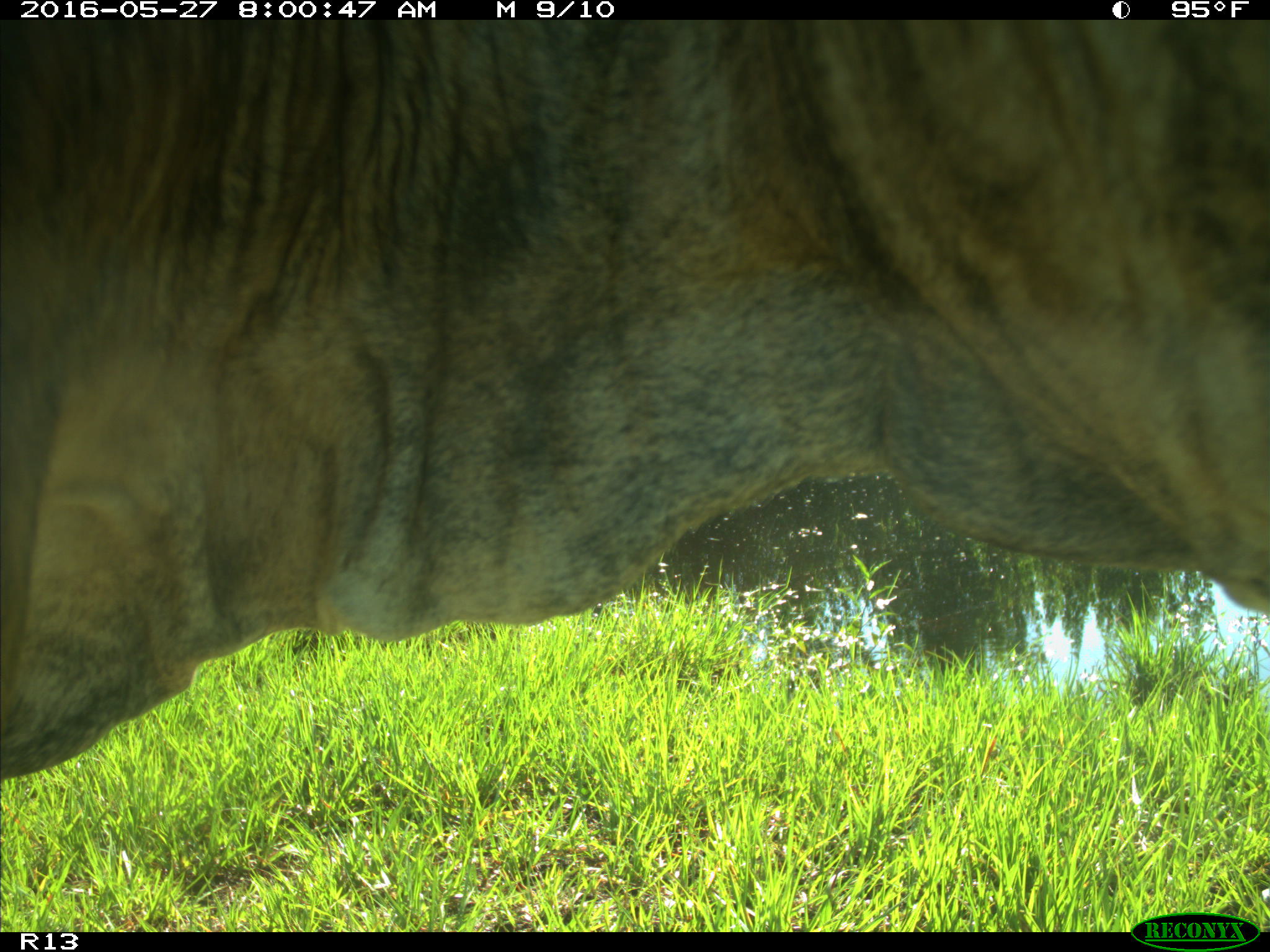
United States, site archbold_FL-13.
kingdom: Animalia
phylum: Chordata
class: Mammalia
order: Artiodactyla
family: Bovidae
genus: Bos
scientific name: Bos taurus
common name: domestic cow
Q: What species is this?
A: Bos taurus (domestic cow).